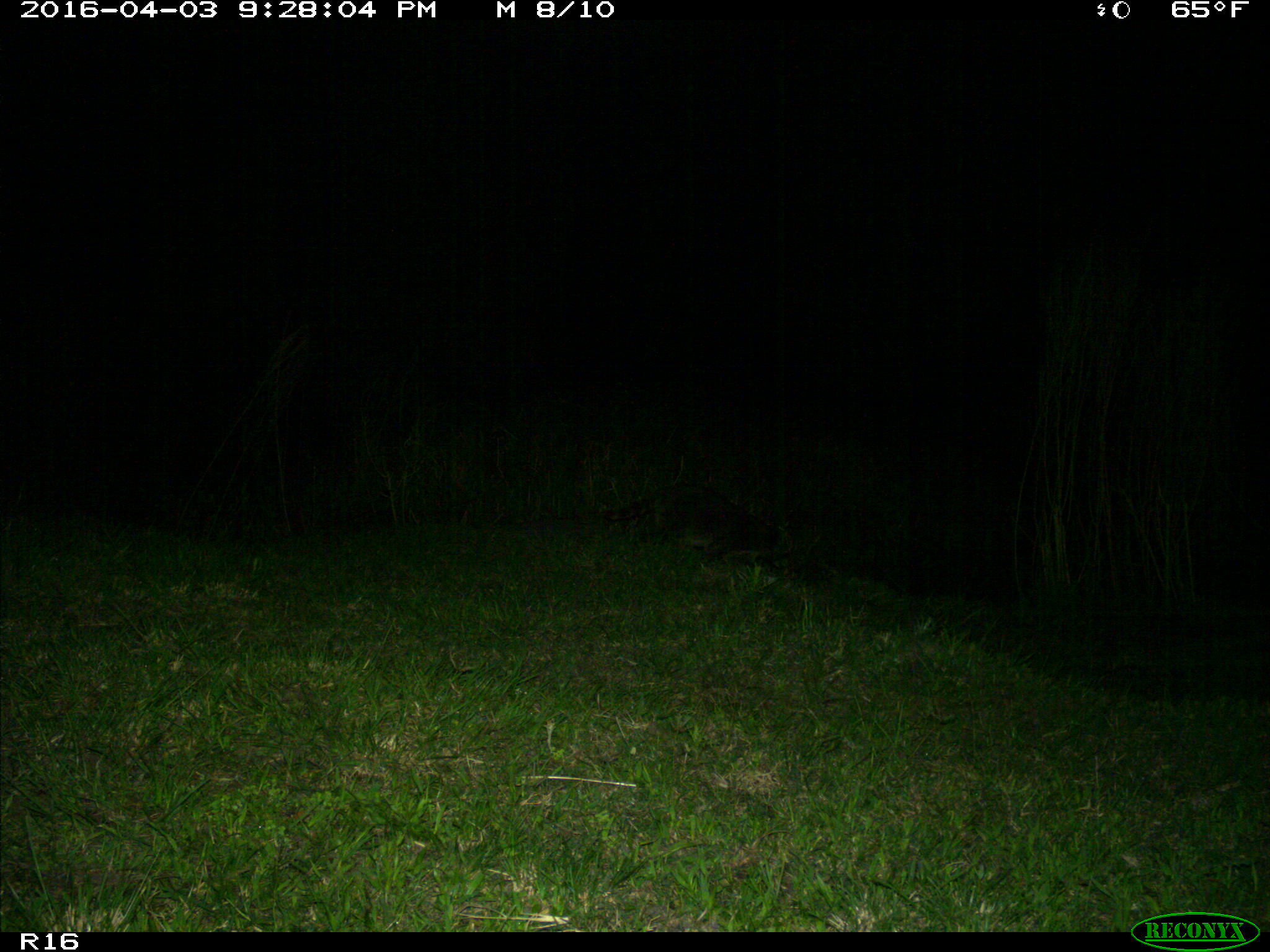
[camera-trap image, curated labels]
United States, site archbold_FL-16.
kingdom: Animalia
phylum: Chordata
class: Mammalia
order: Carnivora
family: Procyonidae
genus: Procyon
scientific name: Procyon lotor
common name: common raccoon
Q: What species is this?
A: Procyon lotor (common raccoon).